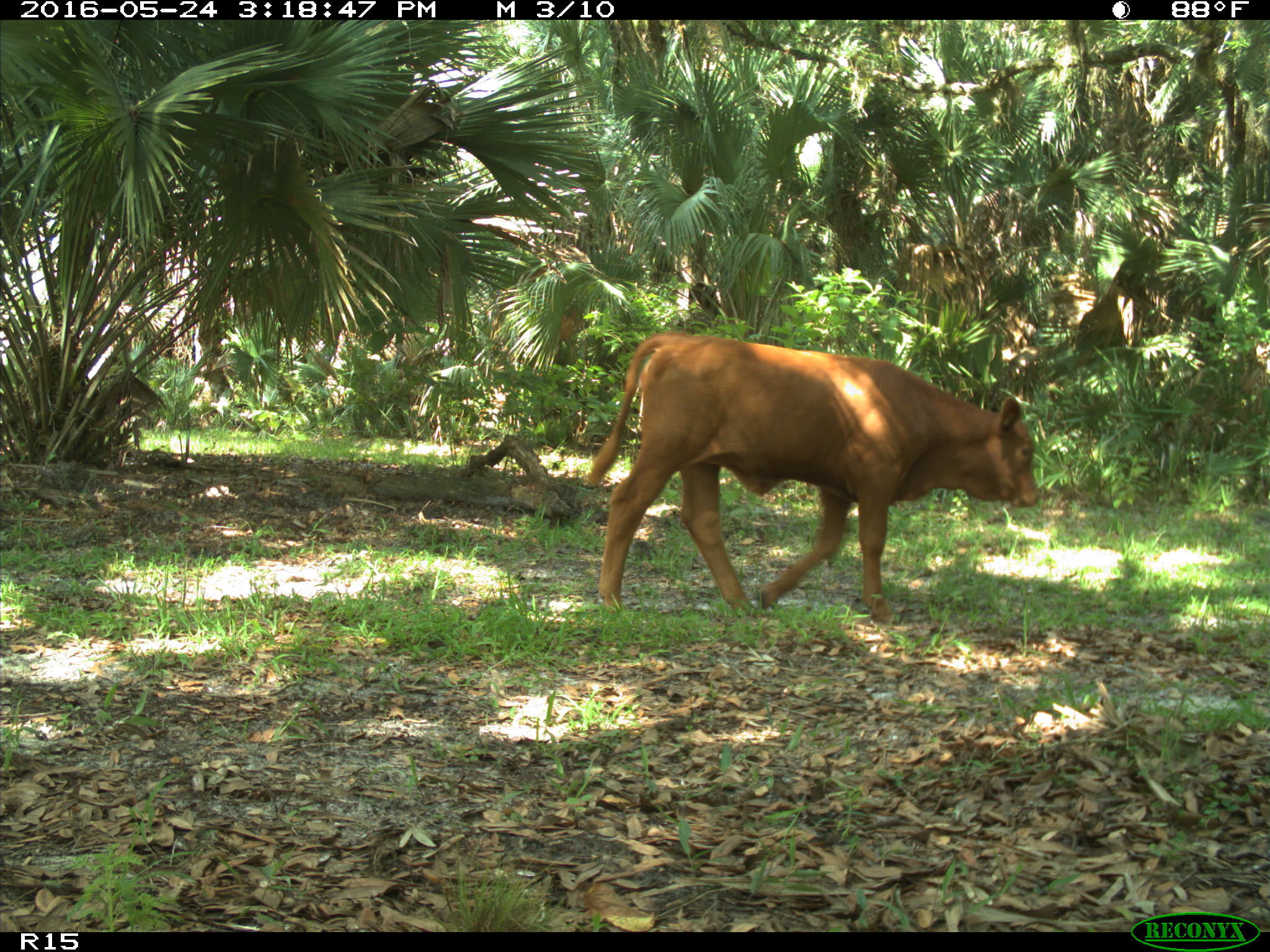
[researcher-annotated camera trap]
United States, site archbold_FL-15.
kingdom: Animalia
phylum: Chordata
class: Mammalia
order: Artiodactyla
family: Bovidae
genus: Bos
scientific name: Bos taurus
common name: domestic cow